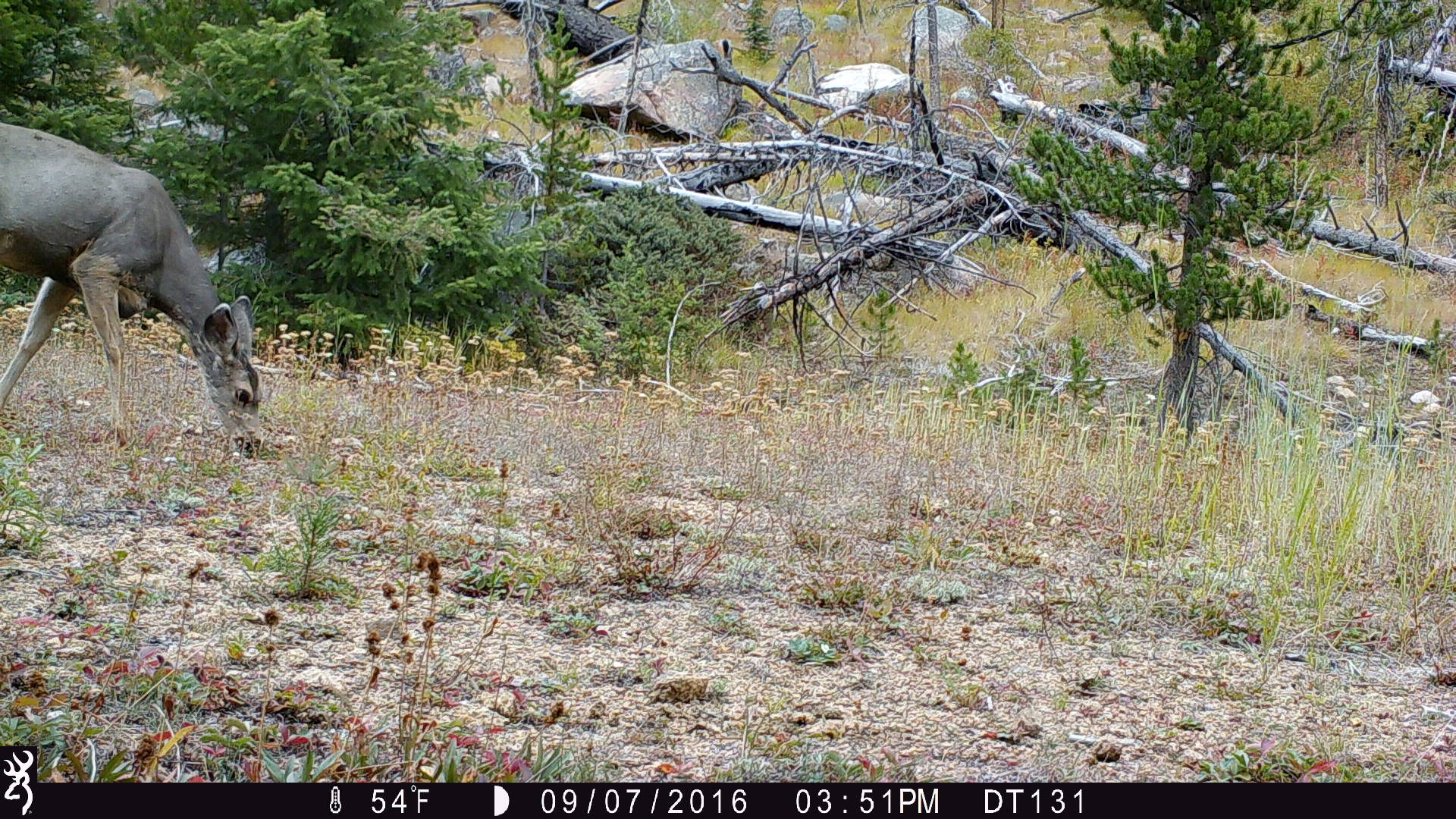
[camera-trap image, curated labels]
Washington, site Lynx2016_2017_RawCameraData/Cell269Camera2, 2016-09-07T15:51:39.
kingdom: Animalia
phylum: Chordata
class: Mammalia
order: Artiodactyla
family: Cervidae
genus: Odocoileus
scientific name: Odocoileus hemionus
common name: mule deer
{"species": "Odocoileus hemionus (mule deer)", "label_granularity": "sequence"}